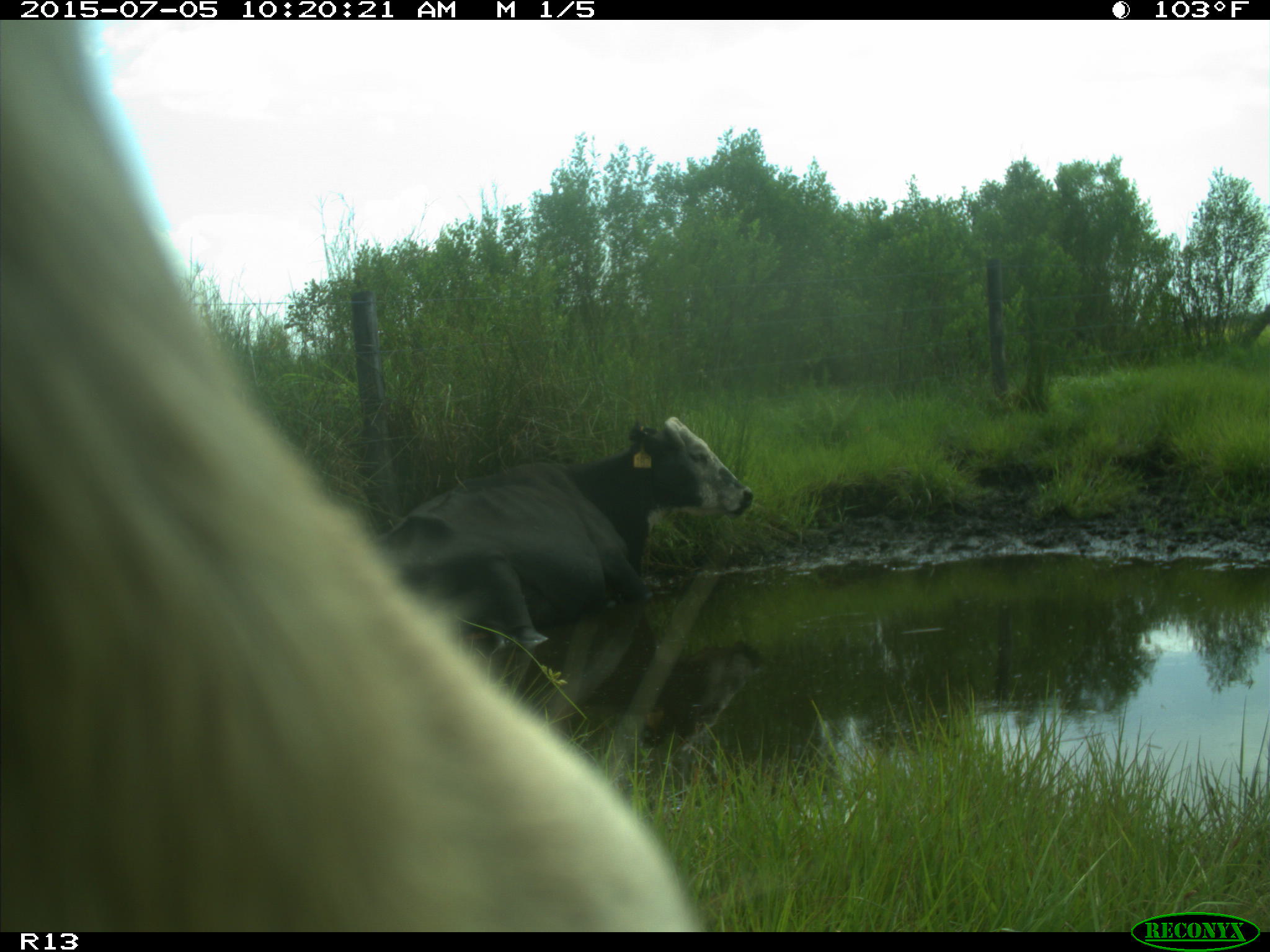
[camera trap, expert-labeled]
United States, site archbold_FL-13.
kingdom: Animalia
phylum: Chordata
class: Mammalia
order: Artiodactyla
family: Bovidae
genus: Bos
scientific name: Bos taurus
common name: domestic cow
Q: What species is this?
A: Bos taurus (domestic cow).